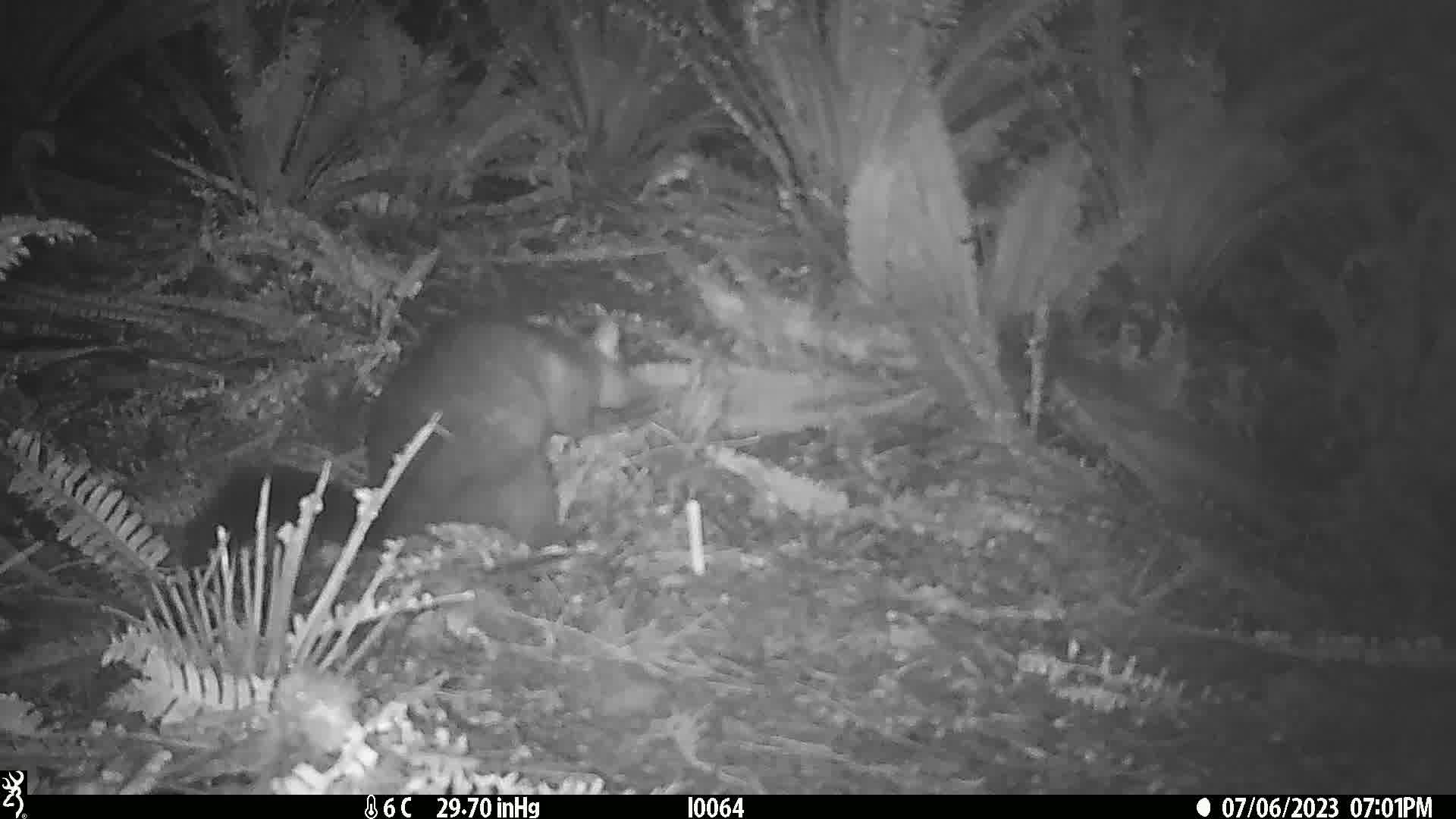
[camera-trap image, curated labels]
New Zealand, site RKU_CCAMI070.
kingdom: Animalia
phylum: Chordata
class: Mammalia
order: Diprotodontia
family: Phalangeridae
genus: Trichosurus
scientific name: Trichosurus vulpecula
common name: common brushtail possum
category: possum